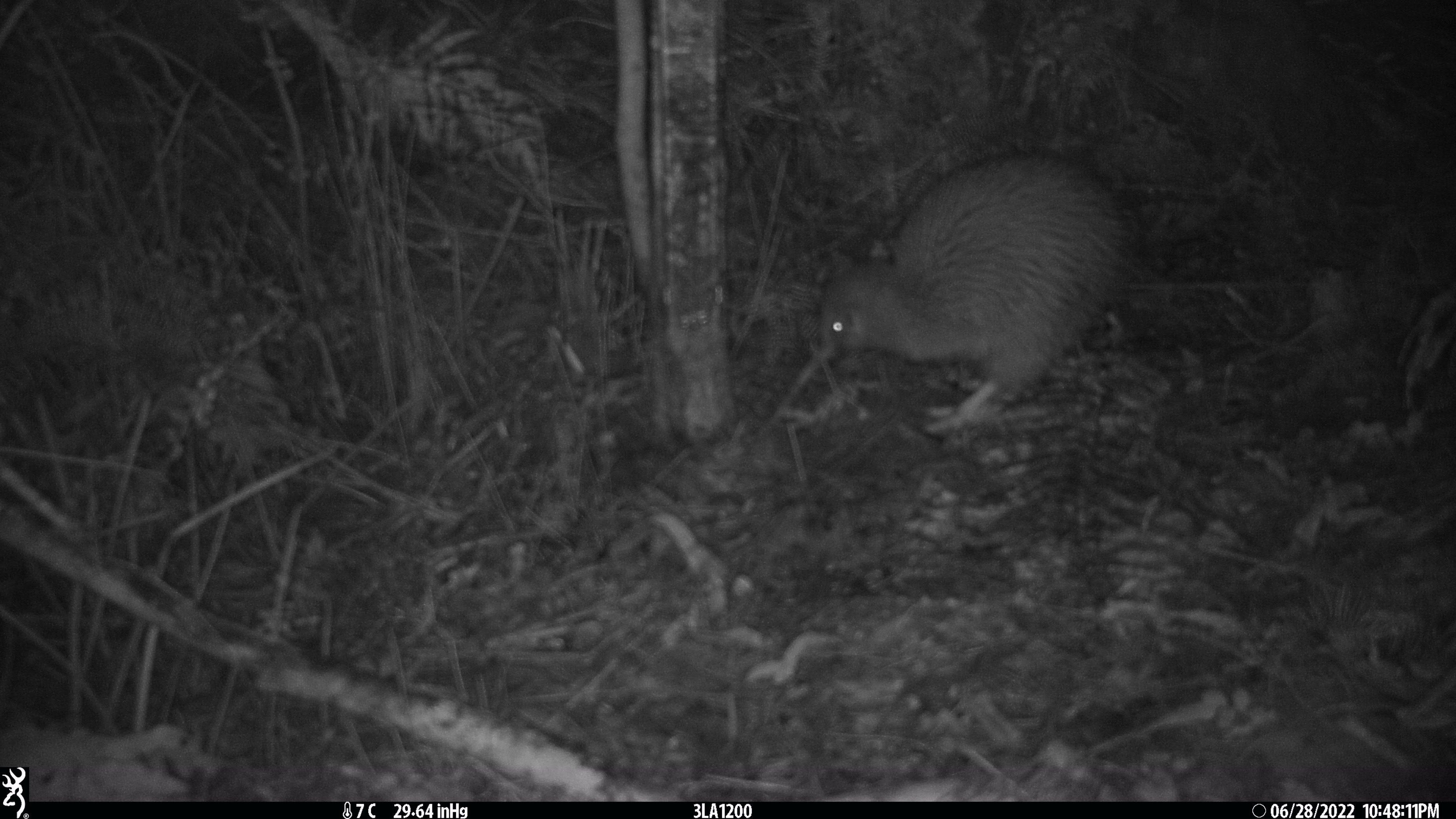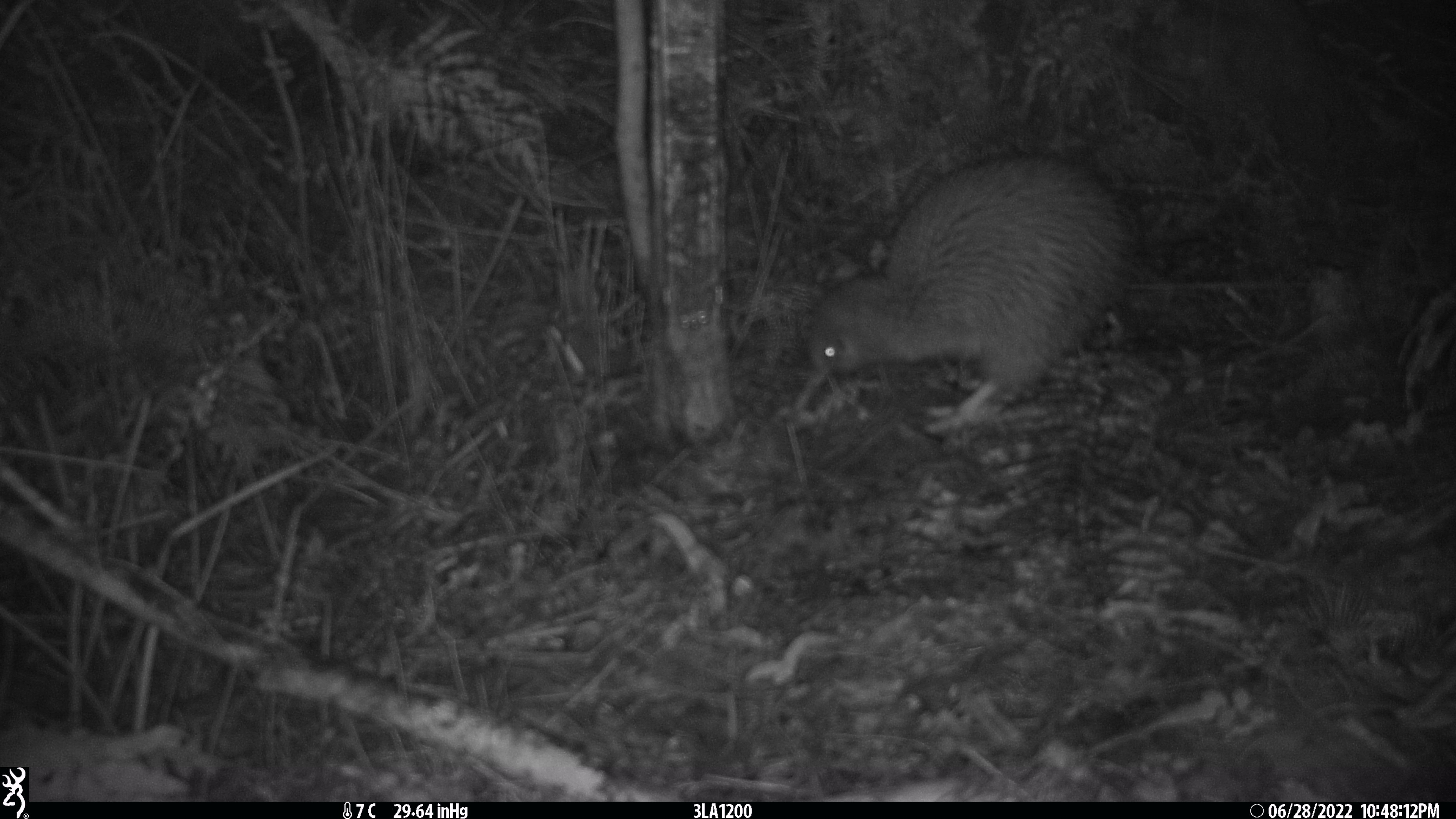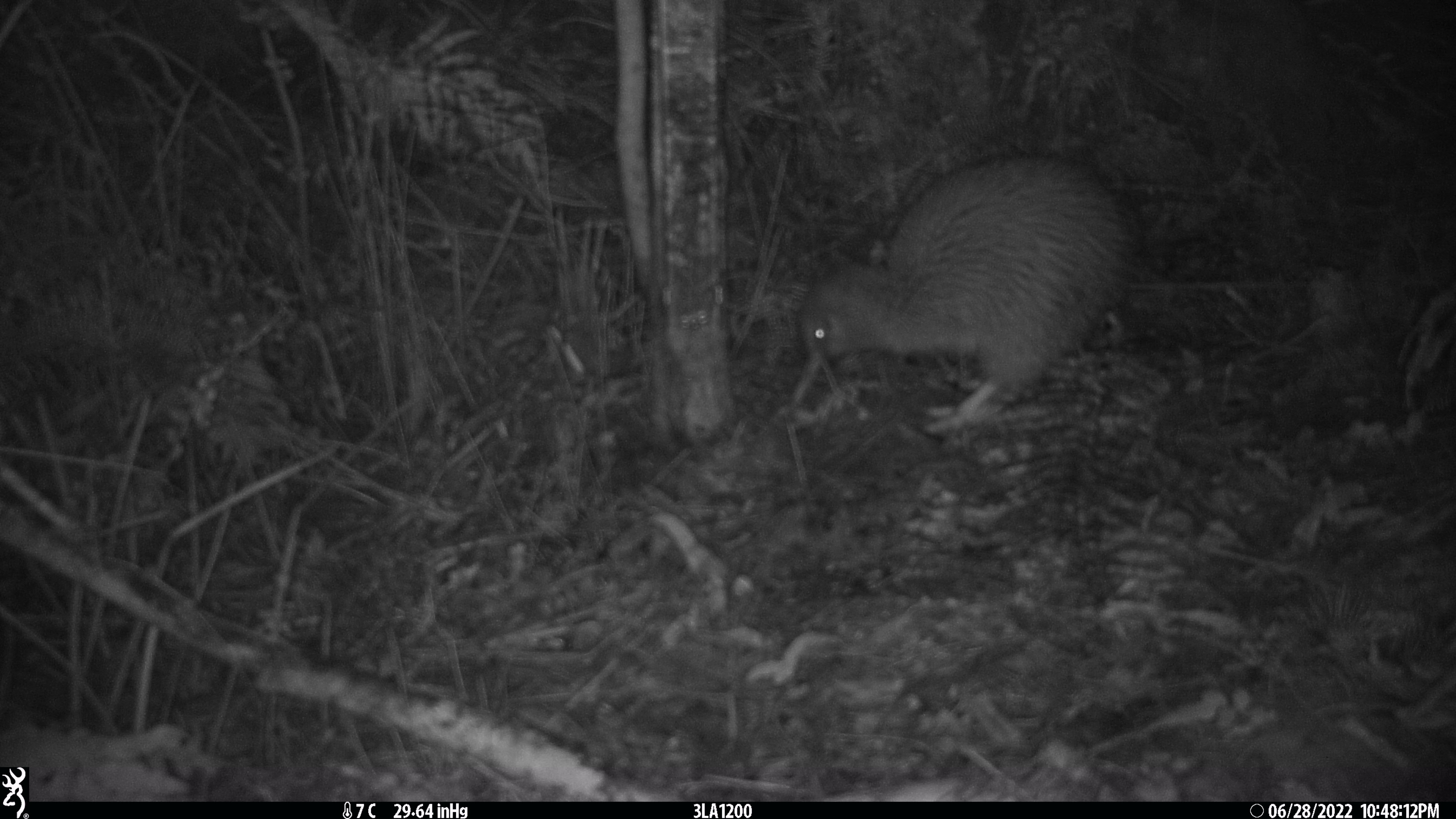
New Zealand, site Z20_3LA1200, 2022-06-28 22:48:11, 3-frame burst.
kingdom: Animalia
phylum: Chordata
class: Aves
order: Apterygiformes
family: Apterygidae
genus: Apteryx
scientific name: Apteryx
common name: kiwi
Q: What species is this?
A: Kiwi (Apteryx).